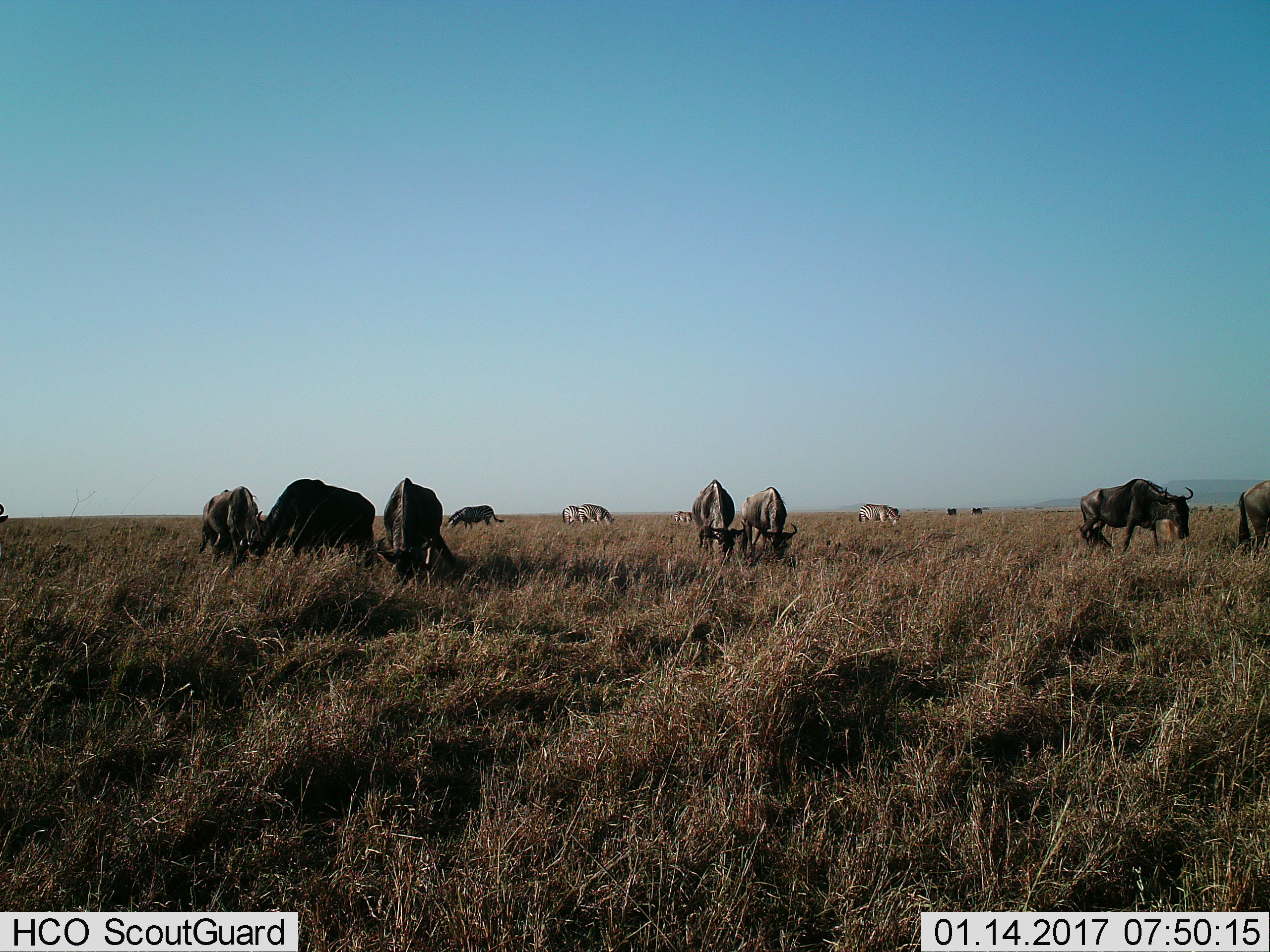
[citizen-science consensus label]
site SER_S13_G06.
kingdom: Animalia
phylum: Chordata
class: Mammalia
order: Artiodactyla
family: Bovidae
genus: Connochaetes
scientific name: Connochaetes taurinus taurinus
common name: blue wildebeest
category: wildebeestblue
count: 7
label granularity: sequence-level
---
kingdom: Animalia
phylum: Chordata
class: Mammalia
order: Perissodactyla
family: Equidae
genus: Equus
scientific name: Equus quagga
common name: plains zebra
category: zebraplains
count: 7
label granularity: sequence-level